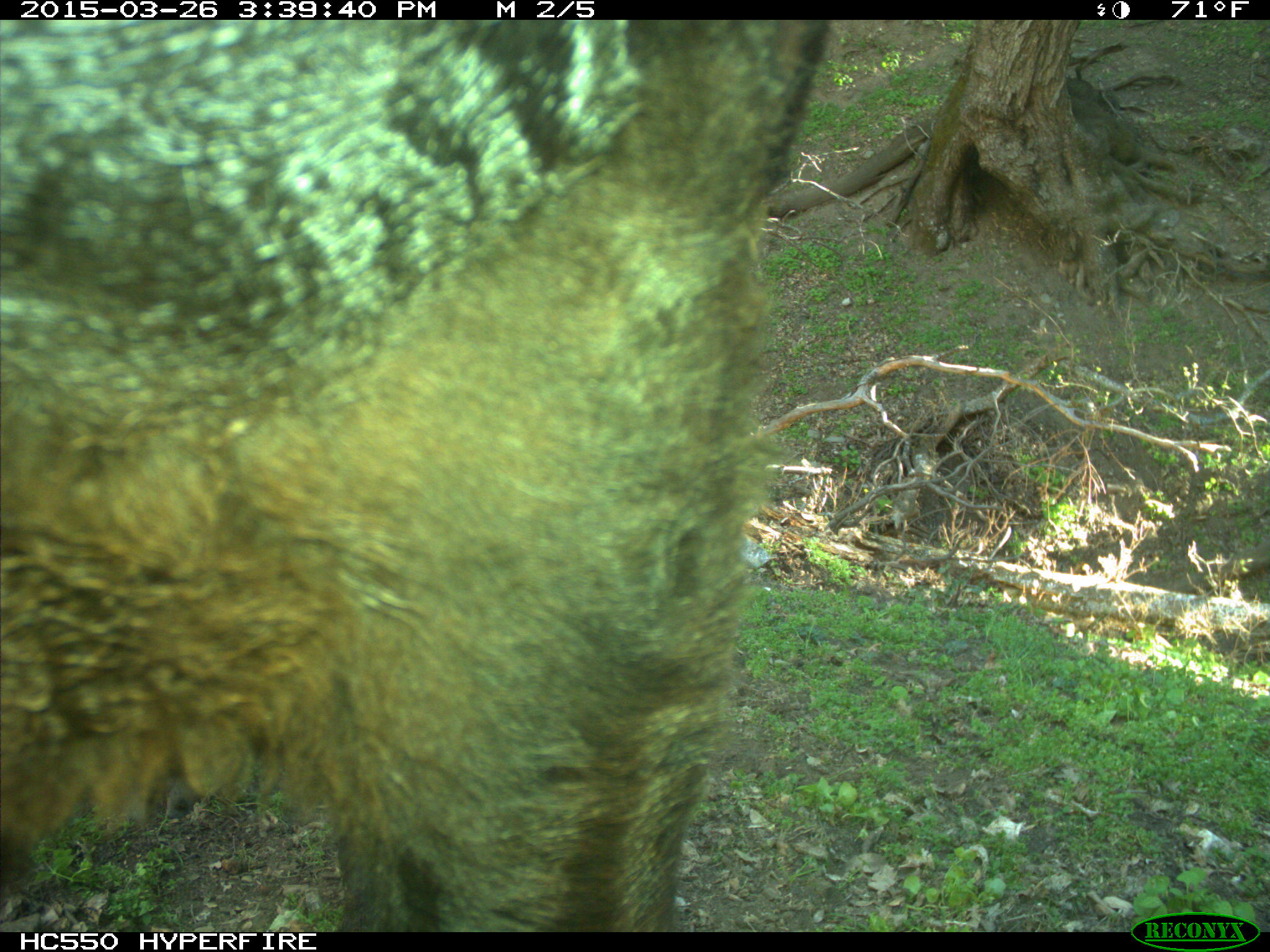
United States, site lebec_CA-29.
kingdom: Animalia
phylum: Chordata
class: Mammalia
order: Artiodactyla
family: Bovidae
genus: Bos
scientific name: Bos taurus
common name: domestic cow